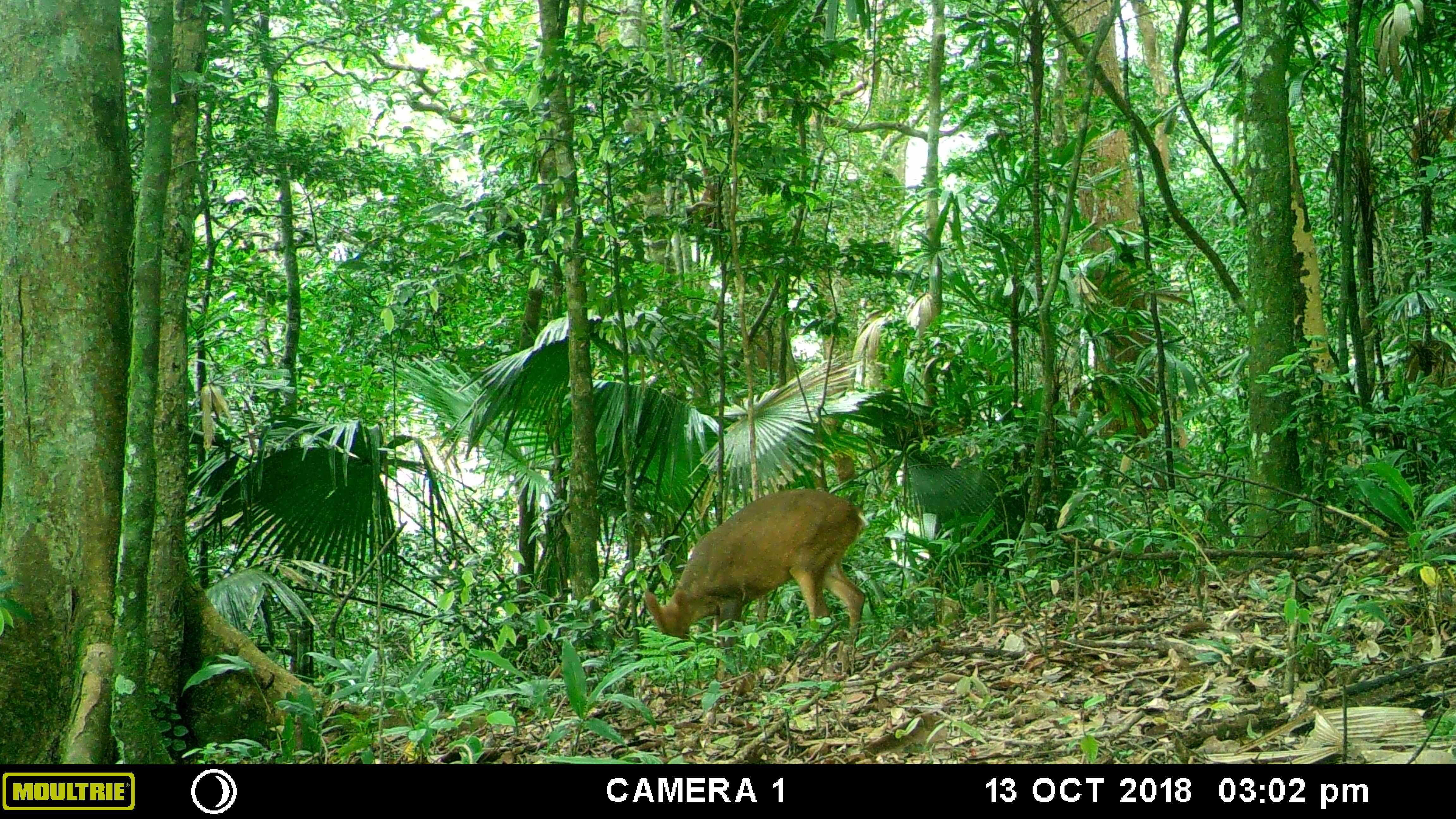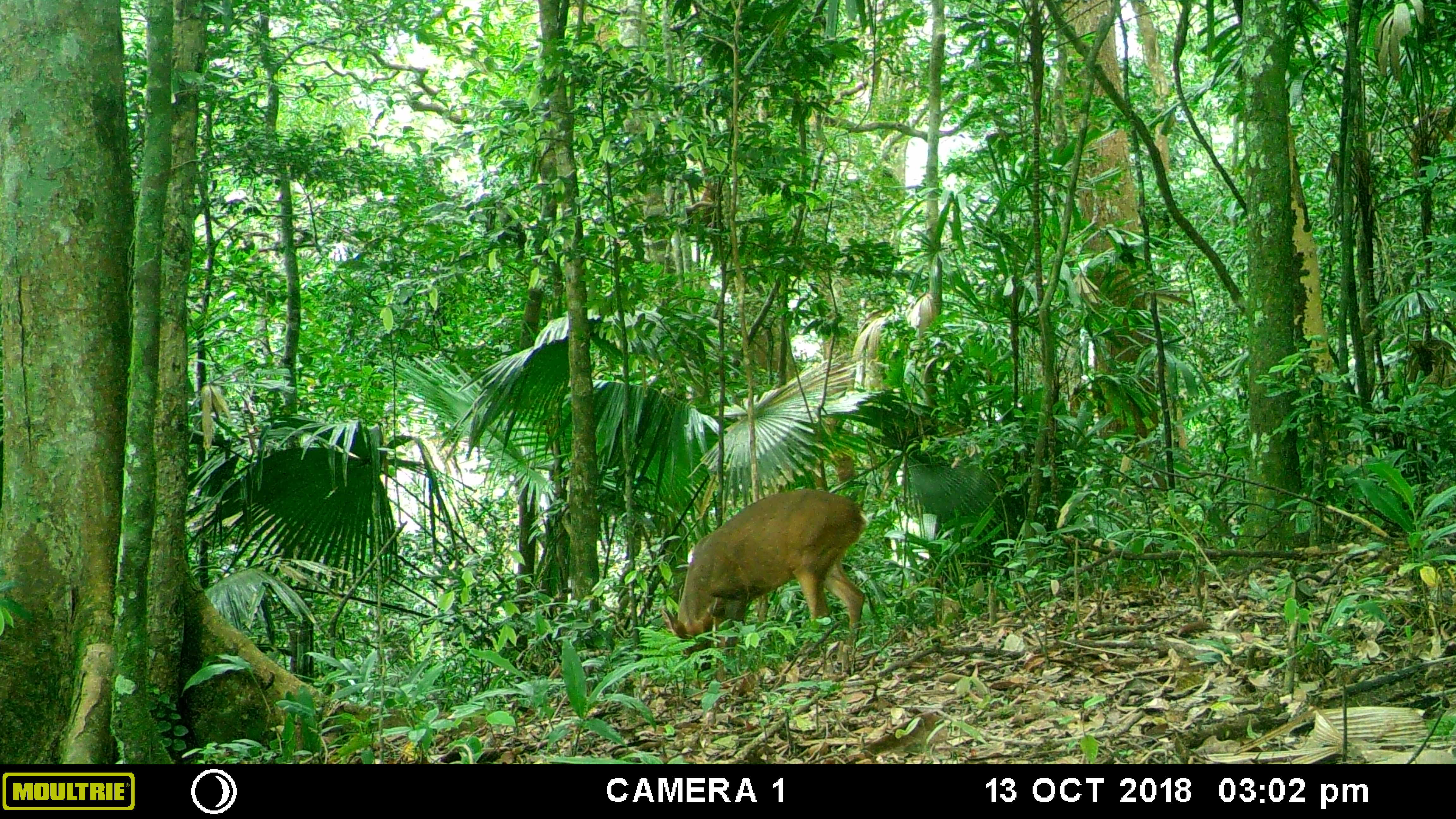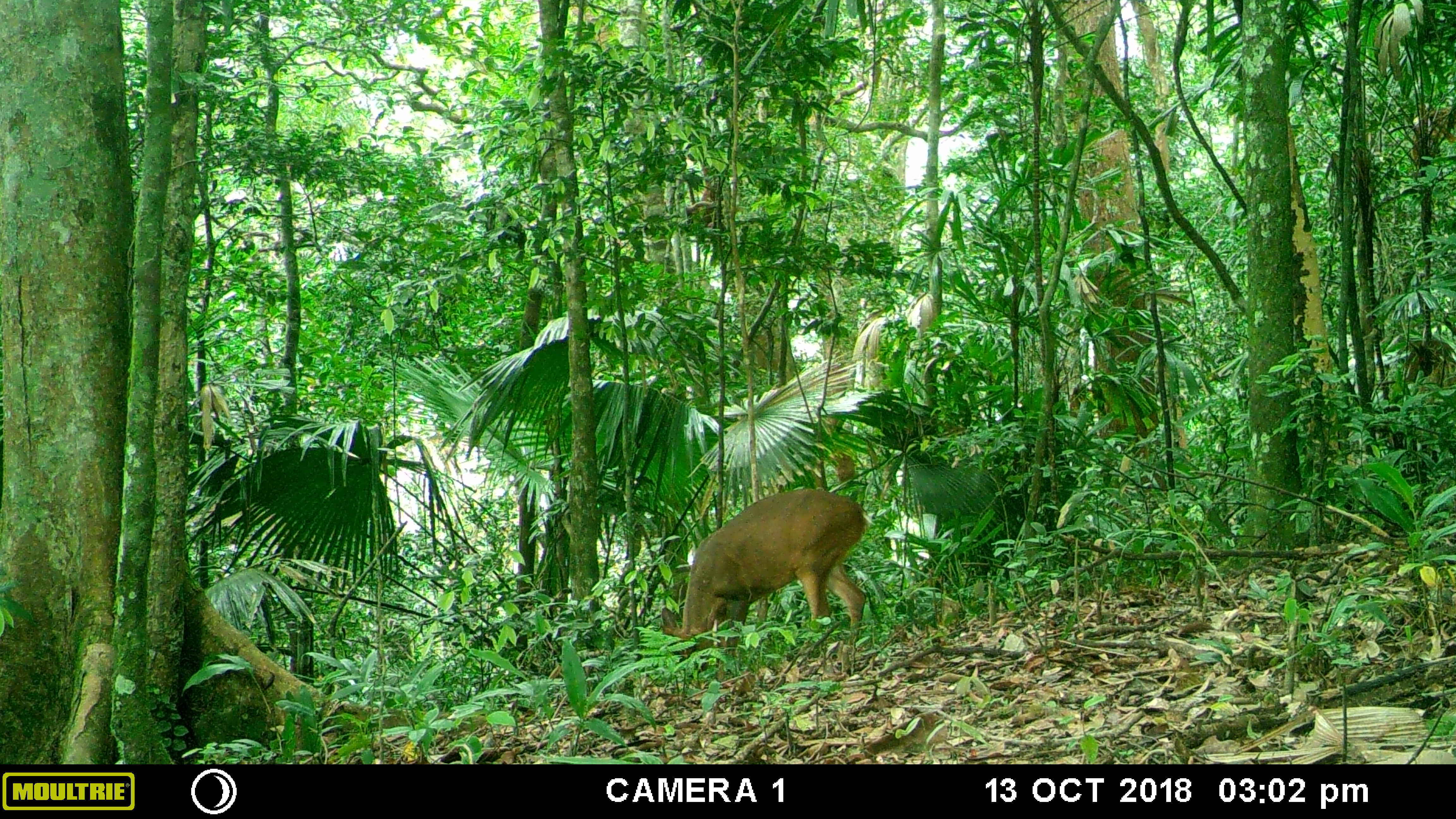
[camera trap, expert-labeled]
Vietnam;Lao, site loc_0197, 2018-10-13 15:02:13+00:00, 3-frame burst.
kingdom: Animalia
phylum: Chordata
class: Mammalia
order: Artiodactyla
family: Cervidae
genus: Muntiacus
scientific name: Muntiacus vuquangensis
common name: large-antlered muntjac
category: large antlered muntjac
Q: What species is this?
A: Large antlered muntjac (large-antlered muntjac) (Muntiacus vuquangensis).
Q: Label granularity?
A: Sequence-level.